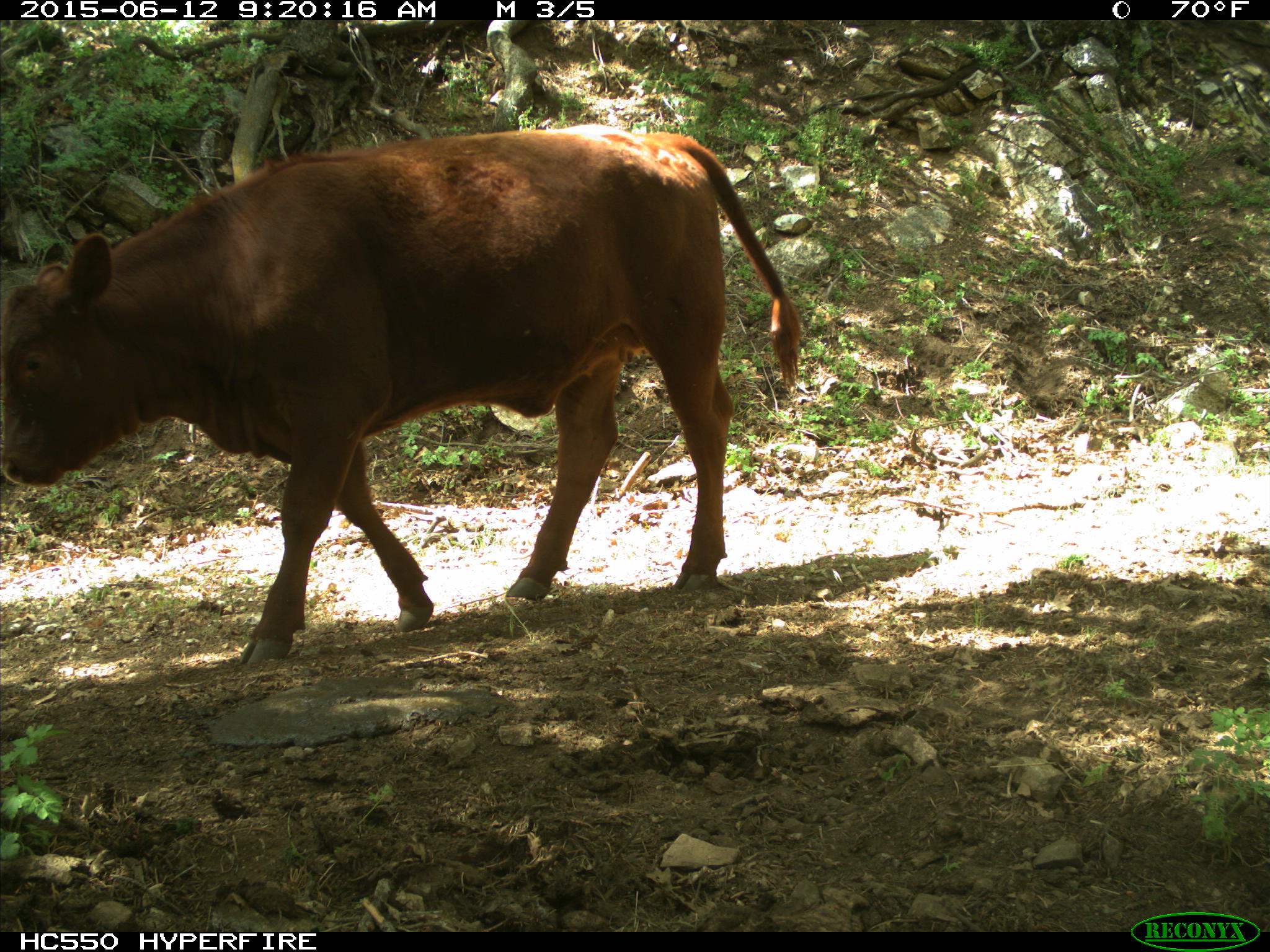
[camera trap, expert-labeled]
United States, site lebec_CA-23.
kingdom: Animalia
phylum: Chordata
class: Mammalia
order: Artiodactyla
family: Bovidae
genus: Bos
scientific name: Bos taurus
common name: domestic cow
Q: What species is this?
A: Bos taurus (domestic cow).